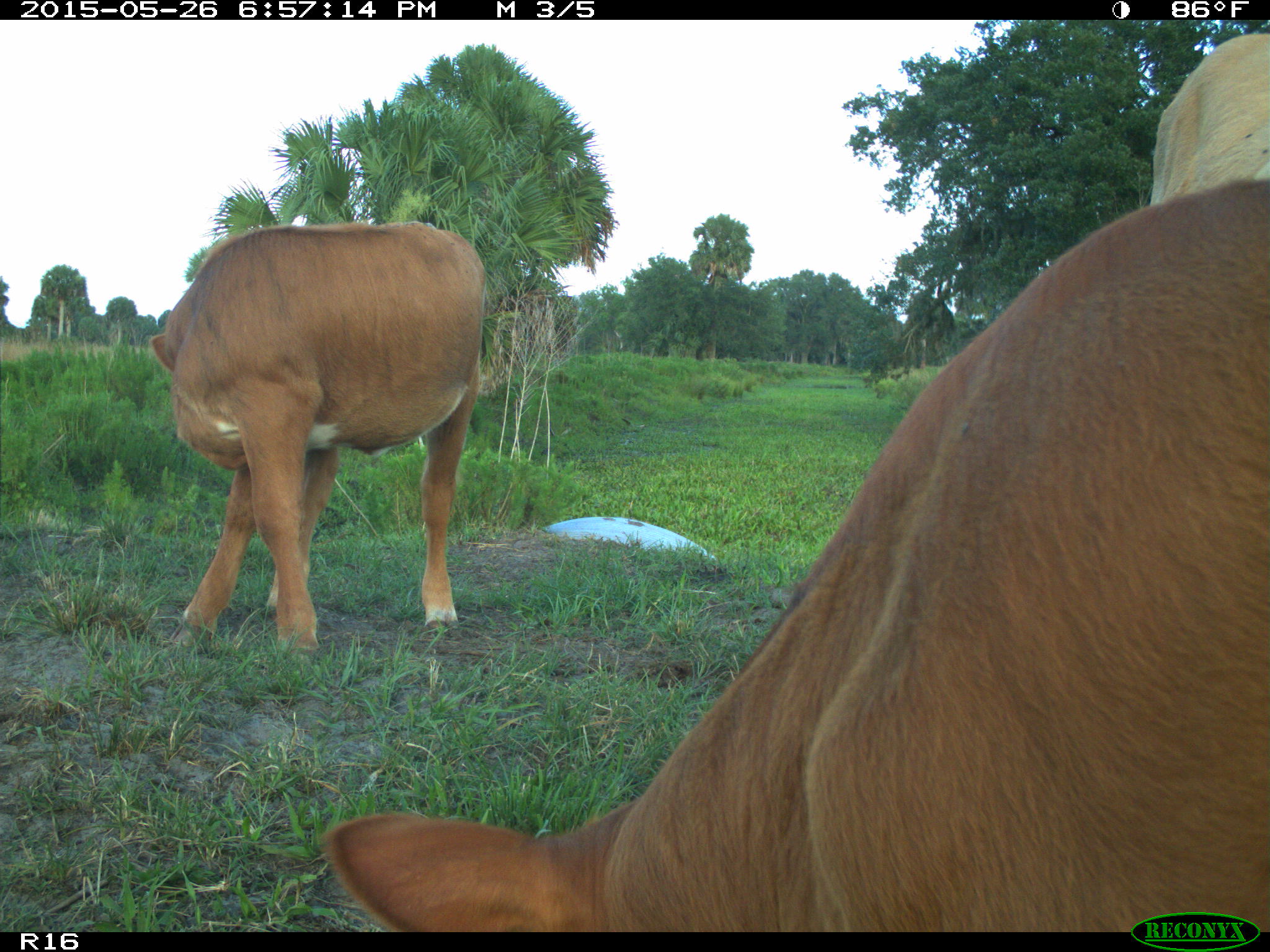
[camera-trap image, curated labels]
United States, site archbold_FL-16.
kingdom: Animalia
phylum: Chordata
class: Mammalia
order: Artiodactyla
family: Bovidae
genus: Bos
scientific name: Bos taurus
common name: domestic cow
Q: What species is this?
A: Bos taurus (domestic cow).